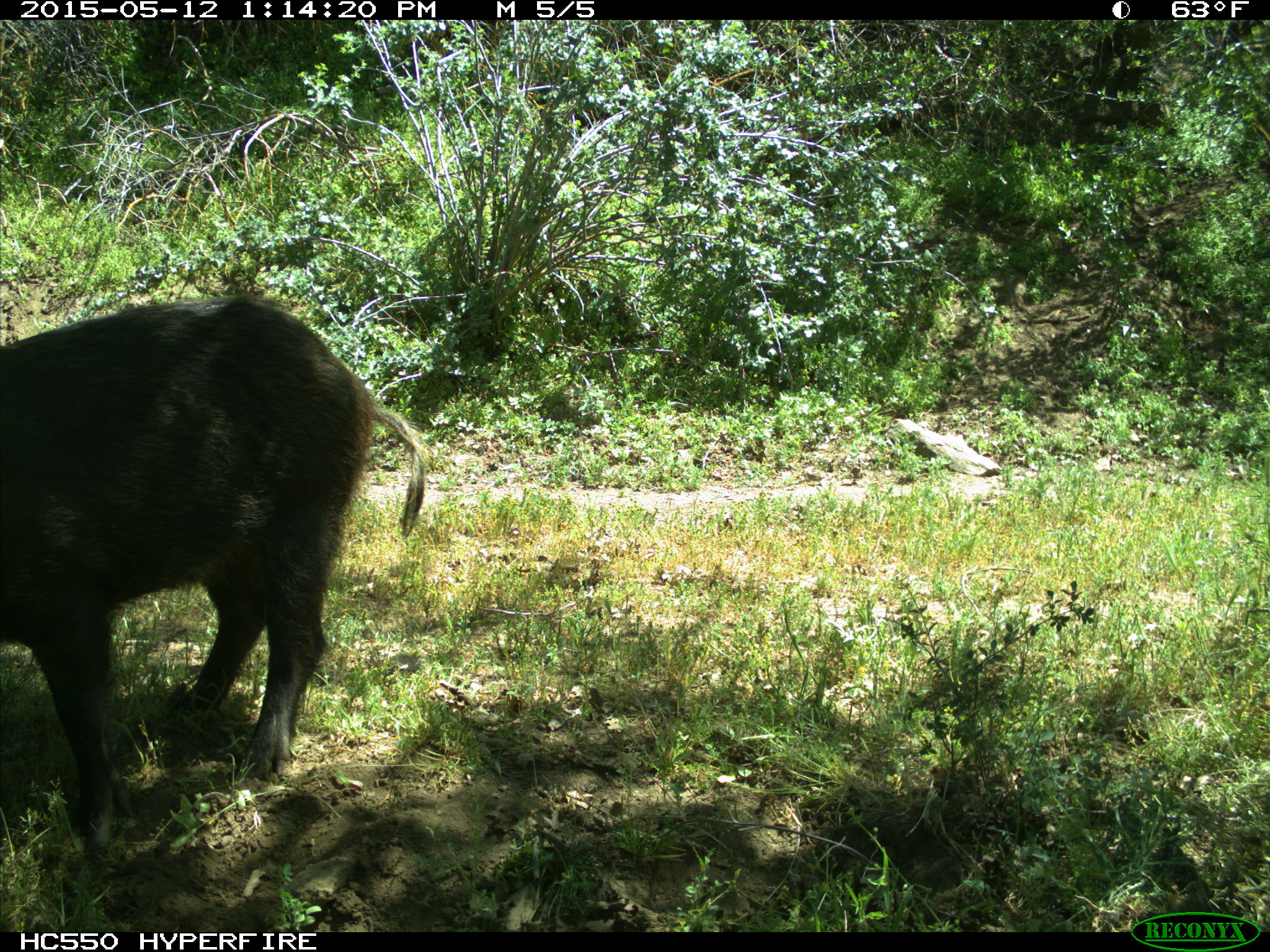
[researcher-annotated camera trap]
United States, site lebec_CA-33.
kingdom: Animalia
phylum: Chordata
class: Mammalia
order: Artiodactyla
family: Suidae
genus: Sus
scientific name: Sus scrofa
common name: wild boar